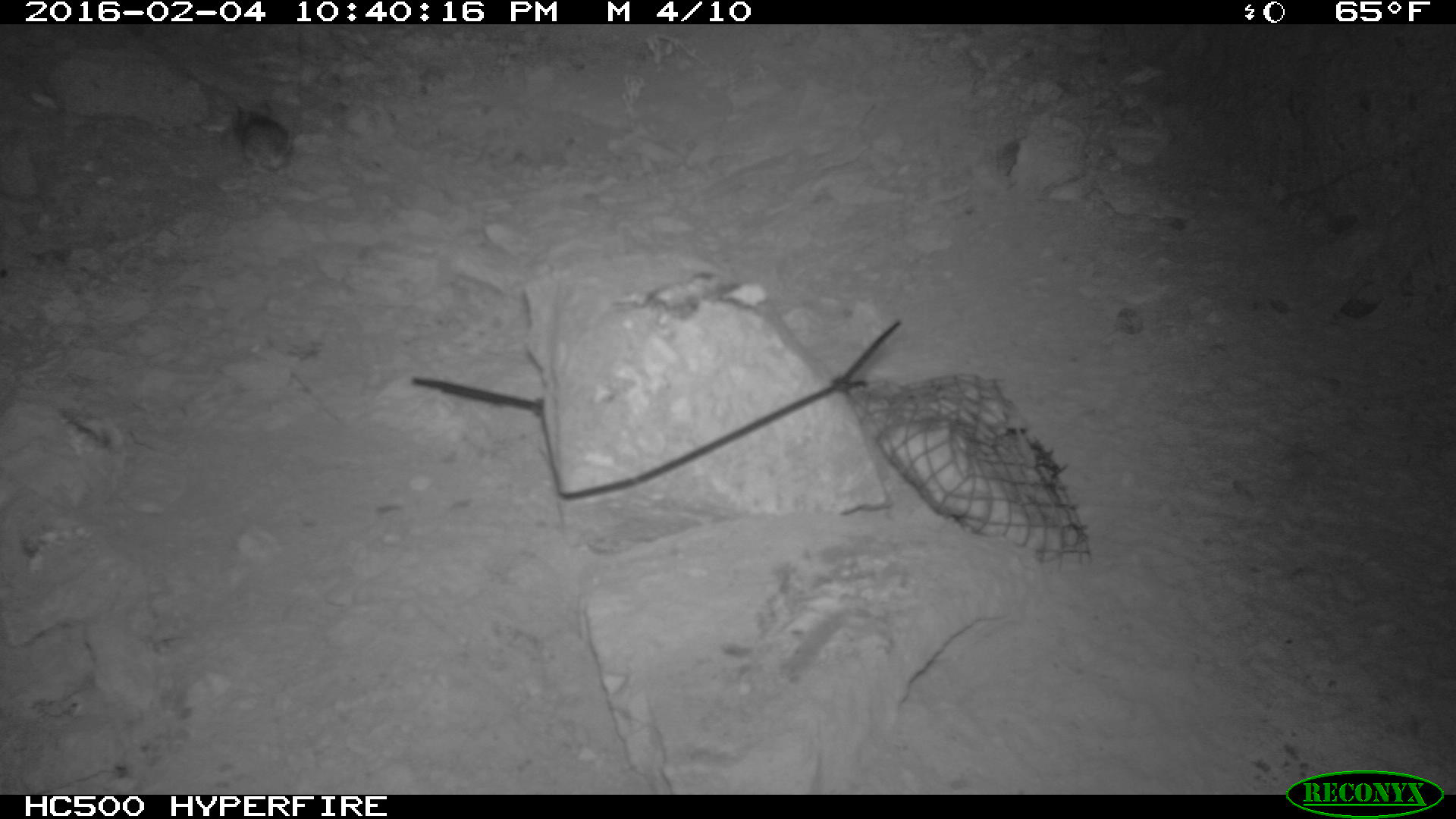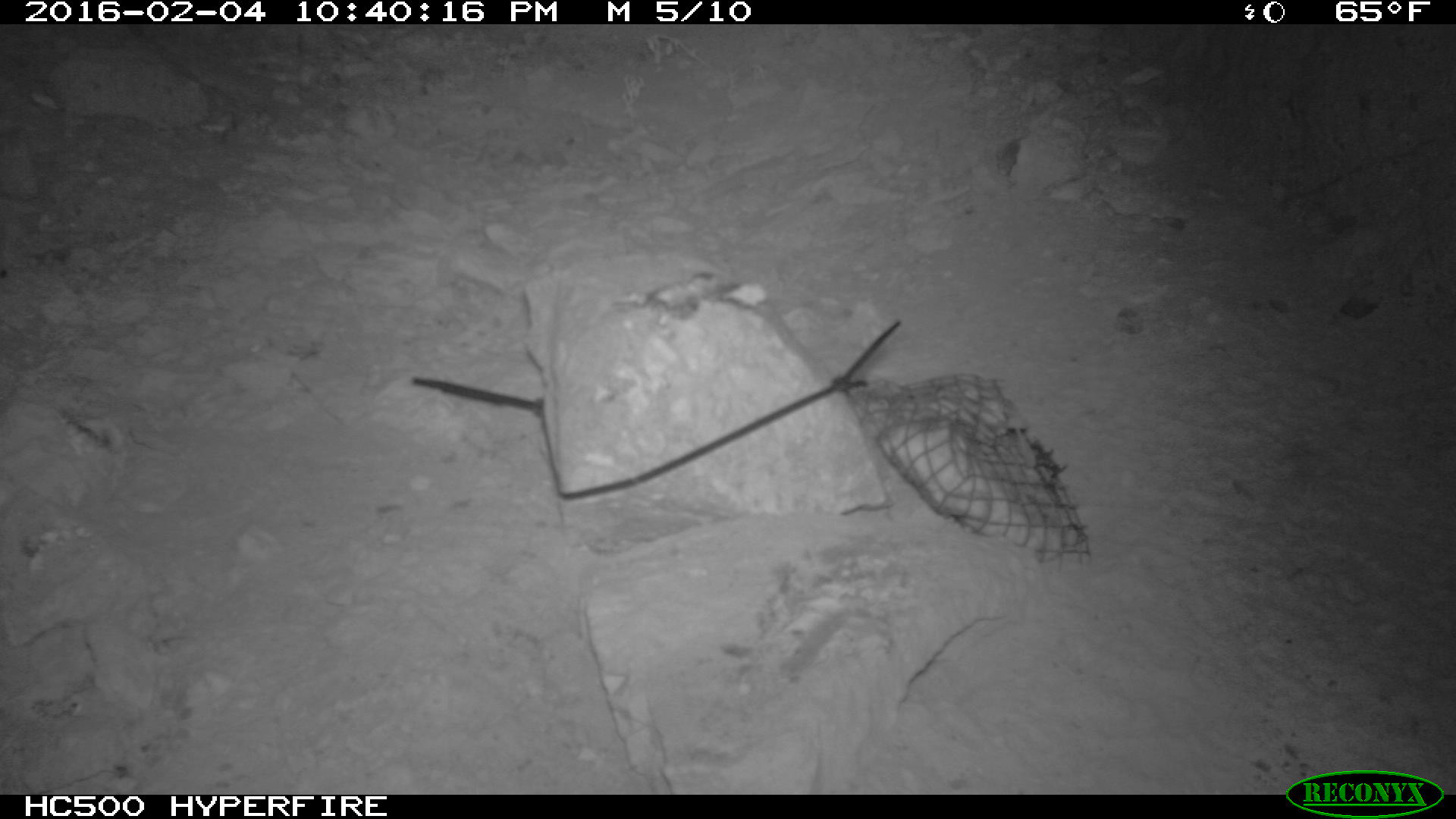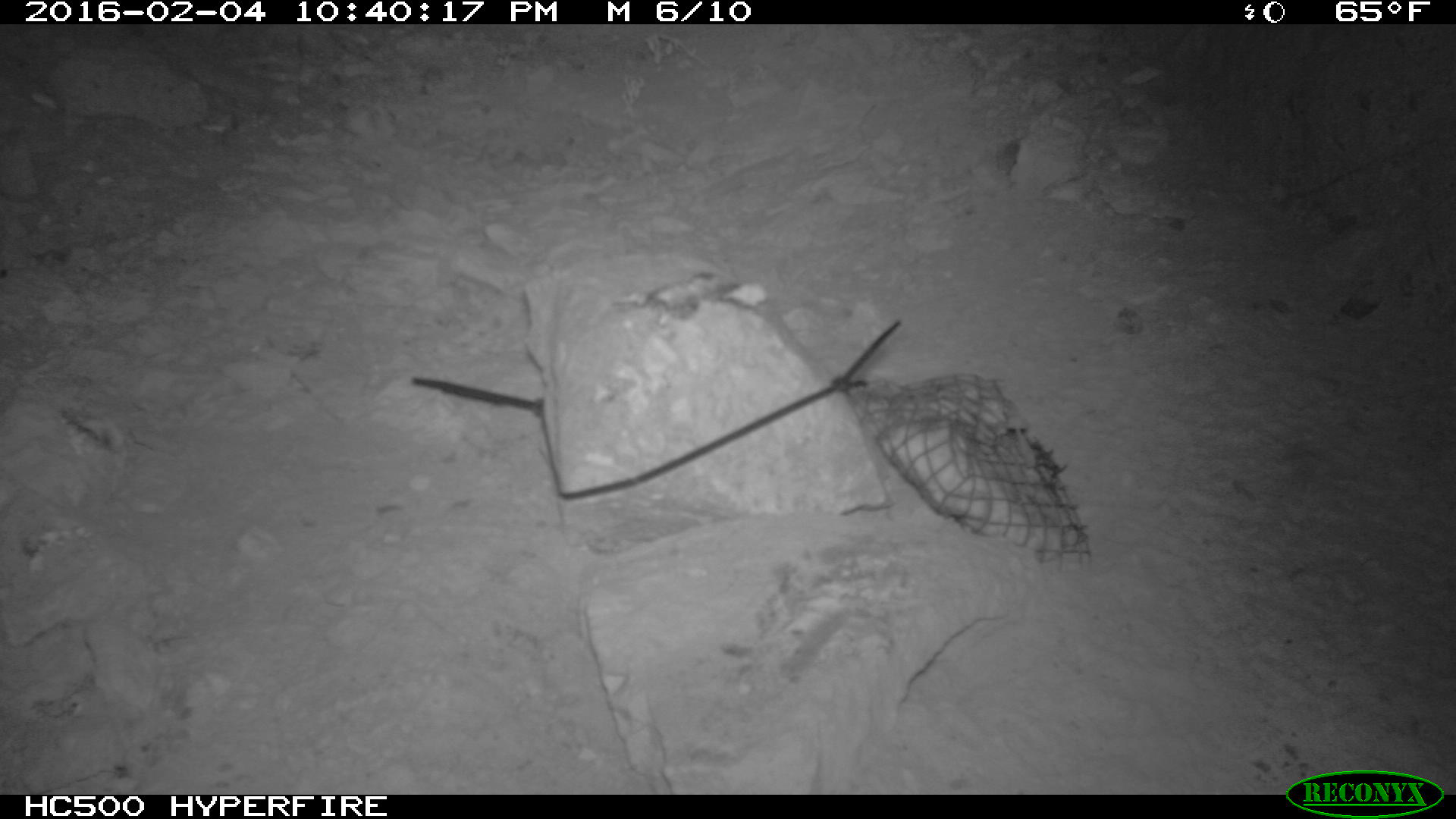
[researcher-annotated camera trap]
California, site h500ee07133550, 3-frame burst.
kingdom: Animalia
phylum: Chordata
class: Mammalia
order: Rodentia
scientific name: Rodentia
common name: rodent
Rodent (Rodentia).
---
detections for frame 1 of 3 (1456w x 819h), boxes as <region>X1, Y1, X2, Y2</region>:
rodent: <region>228, 97, 294, 173</region>